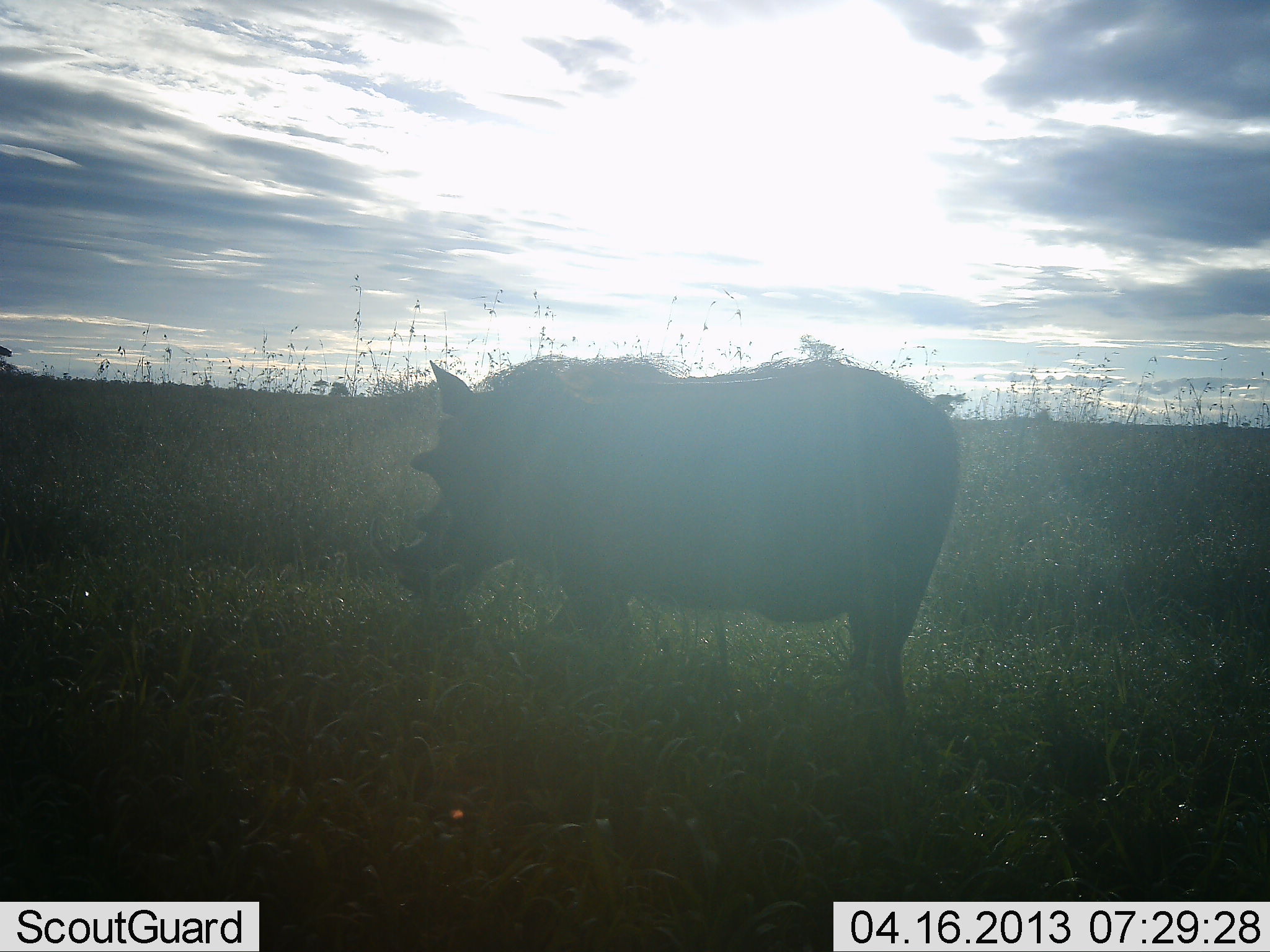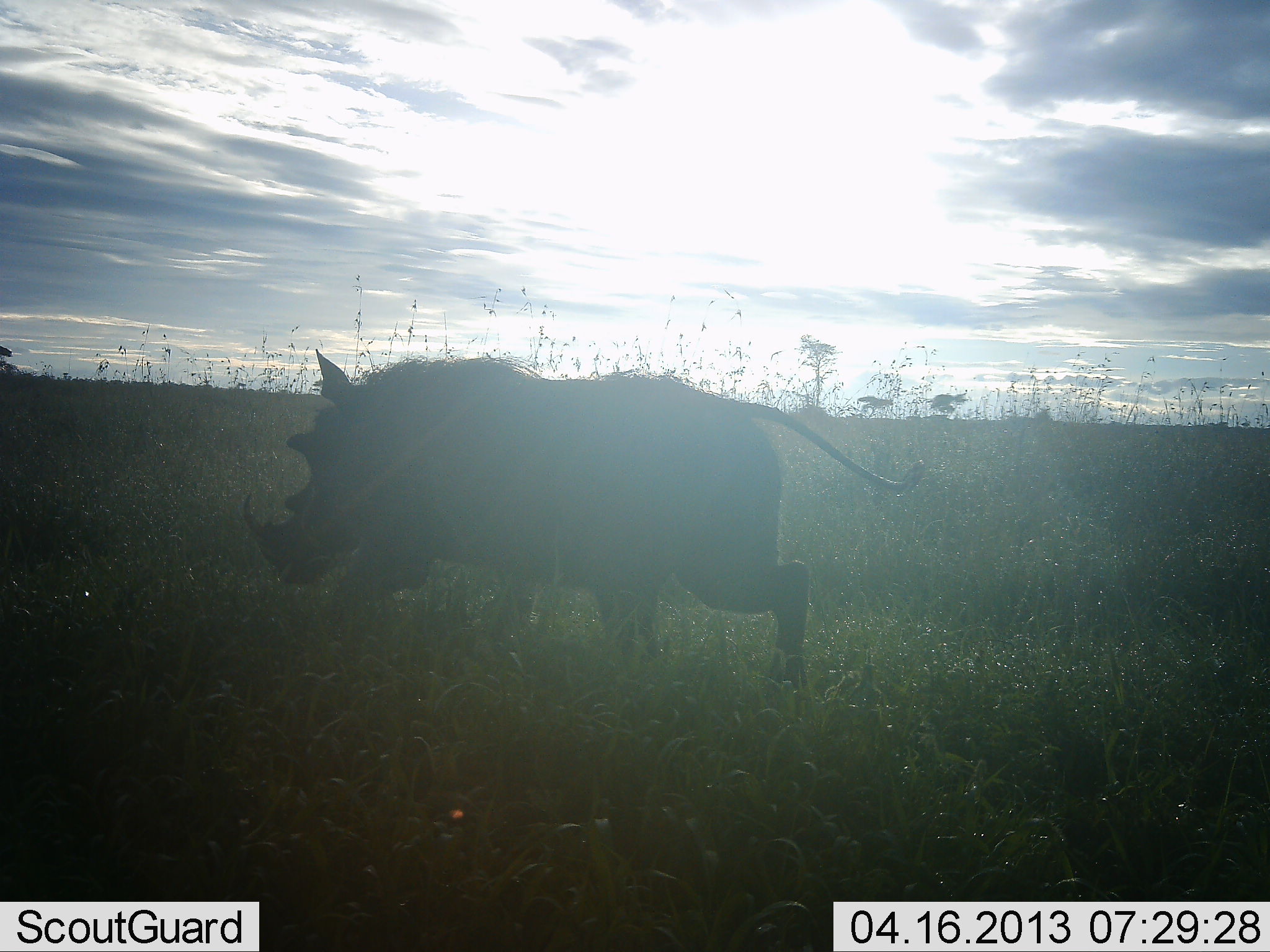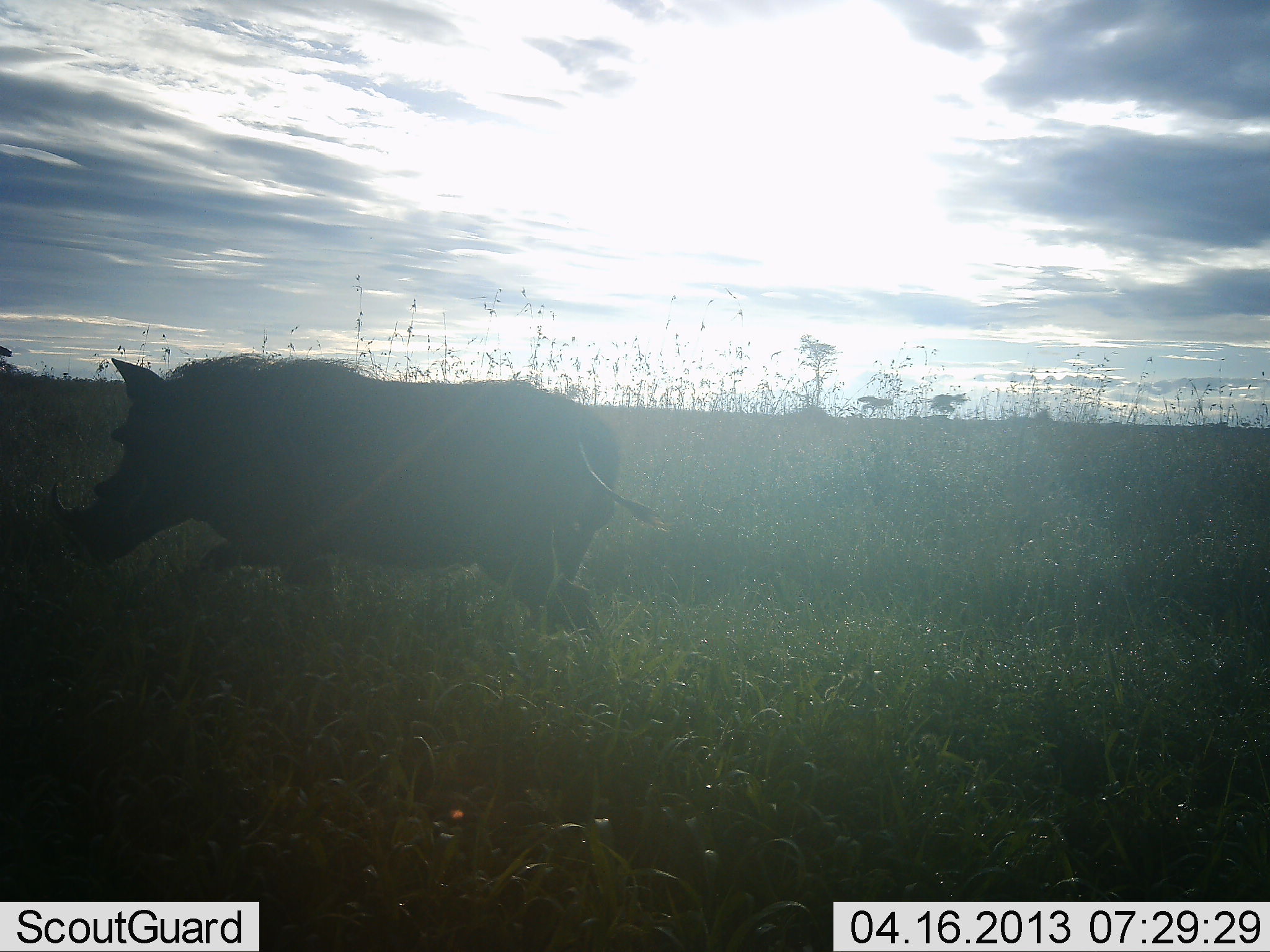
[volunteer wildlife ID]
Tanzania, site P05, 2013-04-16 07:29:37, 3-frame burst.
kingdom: Animalia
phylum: Chordata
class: Mammalia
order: Artiodactyla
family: Suidae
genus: Phacochoerus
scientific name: Phacochoerus africanus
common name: warthog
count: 1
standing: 0%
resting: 0%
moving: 100%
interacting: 0%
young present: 0%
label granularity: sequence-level